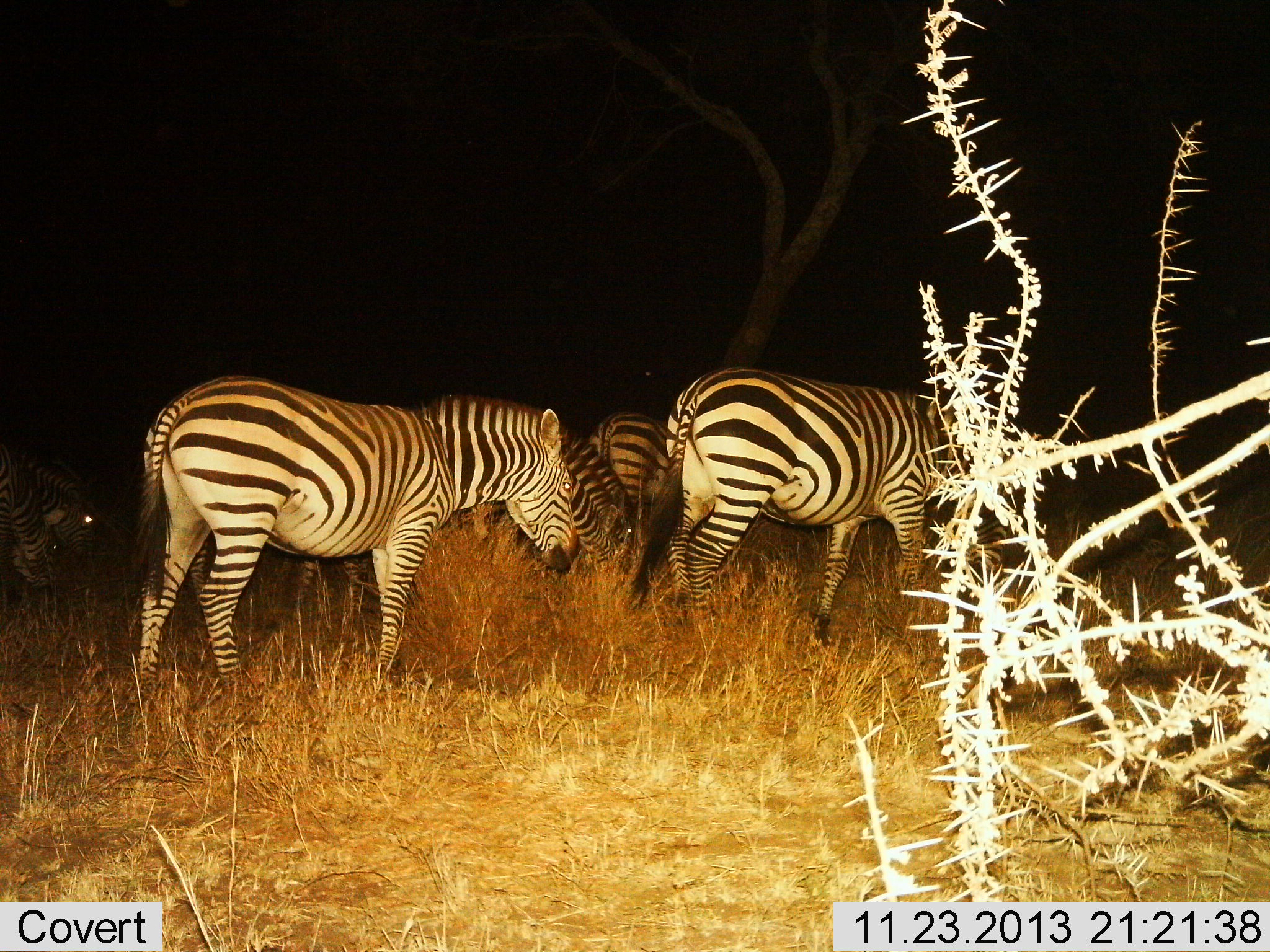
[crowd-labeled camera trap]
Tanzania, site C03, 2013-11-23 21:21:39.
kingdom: Animalia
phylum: Chordata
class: Mammalia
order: Perissodactyla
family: Equidae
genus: Equus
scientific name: Equus quagga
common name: plains zebra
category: zebra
Zebra (plains zebra) (Equus quagga), count 6. Behavior (volunteer vote fractions): standing 41%, resting 4%, moving 63%, interacting 4%. Young present (vote fraction): 0%. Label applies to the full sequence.